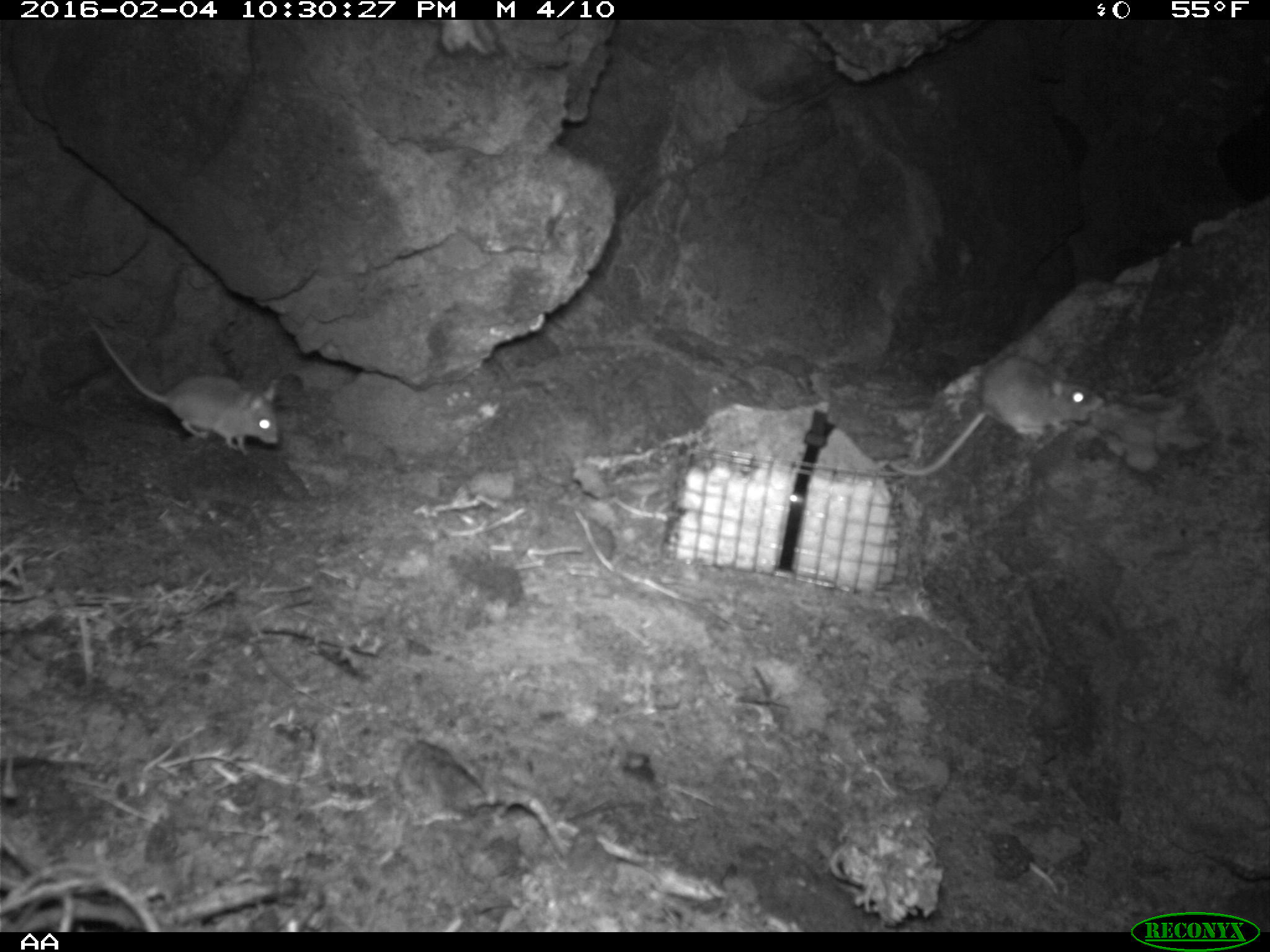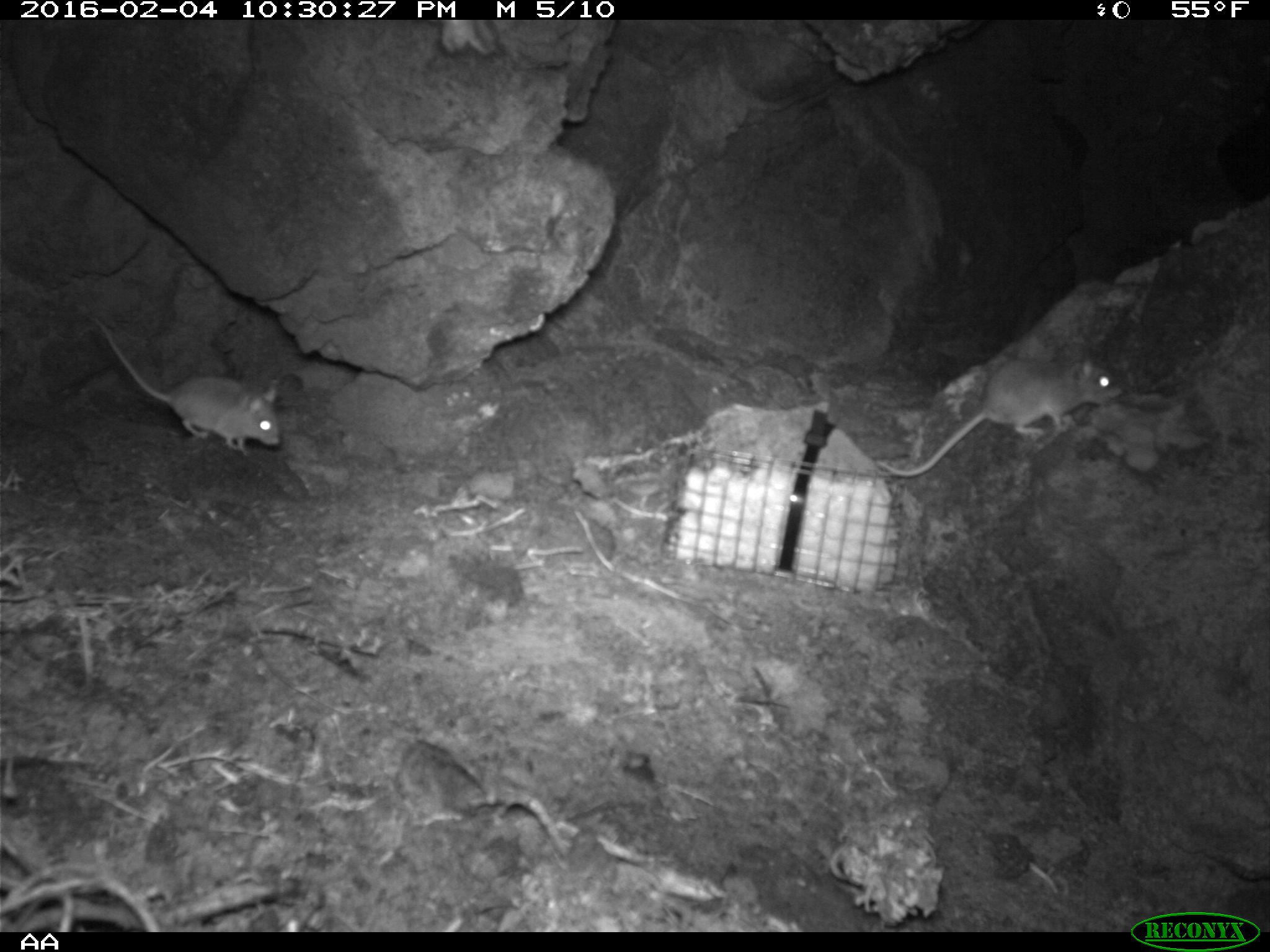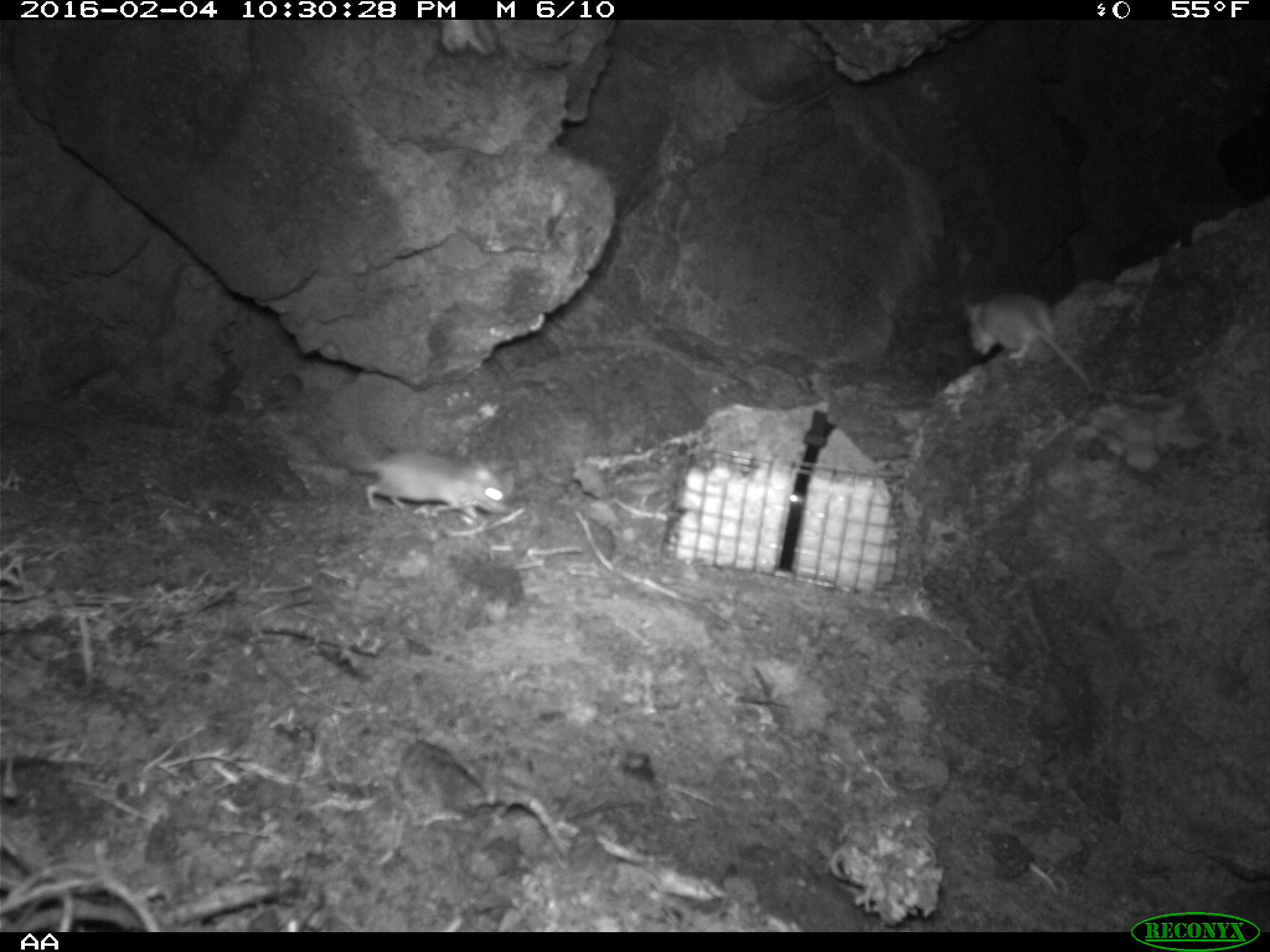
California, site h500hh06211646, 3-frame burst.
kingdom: Animalia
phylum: Chordata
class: Mammalia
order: Rodentia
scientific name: Rodentia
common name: rodent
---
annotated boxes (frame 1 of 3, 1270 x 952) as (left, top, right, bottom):
rodent: (893, 355, 1104, 478); (89, 323, 280, 450)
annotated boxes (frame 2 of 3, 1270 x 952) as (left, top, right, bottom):
rodent: (875, 353, 1123, 477); (96, 319, 280, 454)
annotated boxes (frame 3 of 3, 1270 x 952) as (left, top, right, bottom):
rodent: (956, 292, 1092, 392); (343, 449, 513, 526)